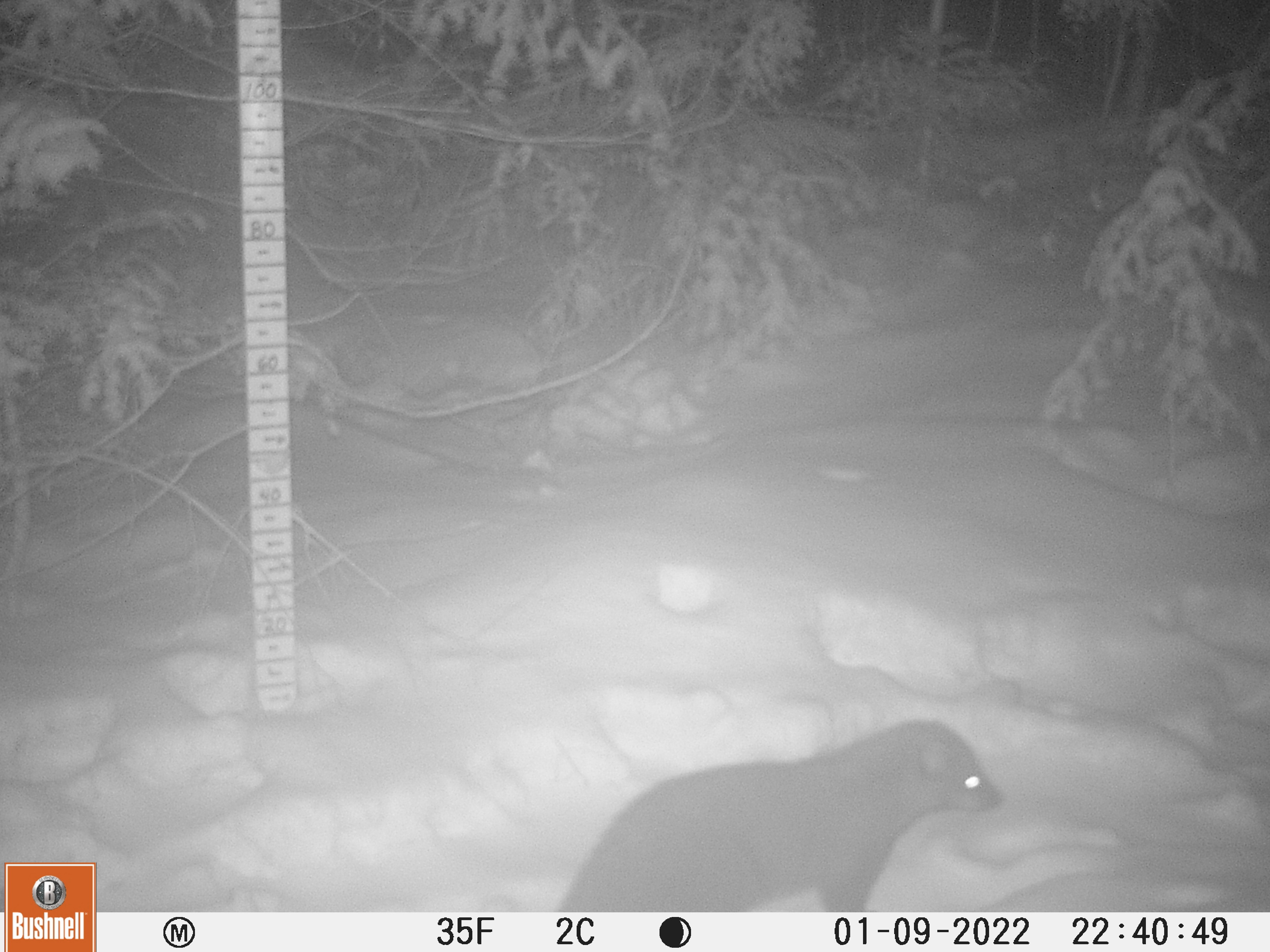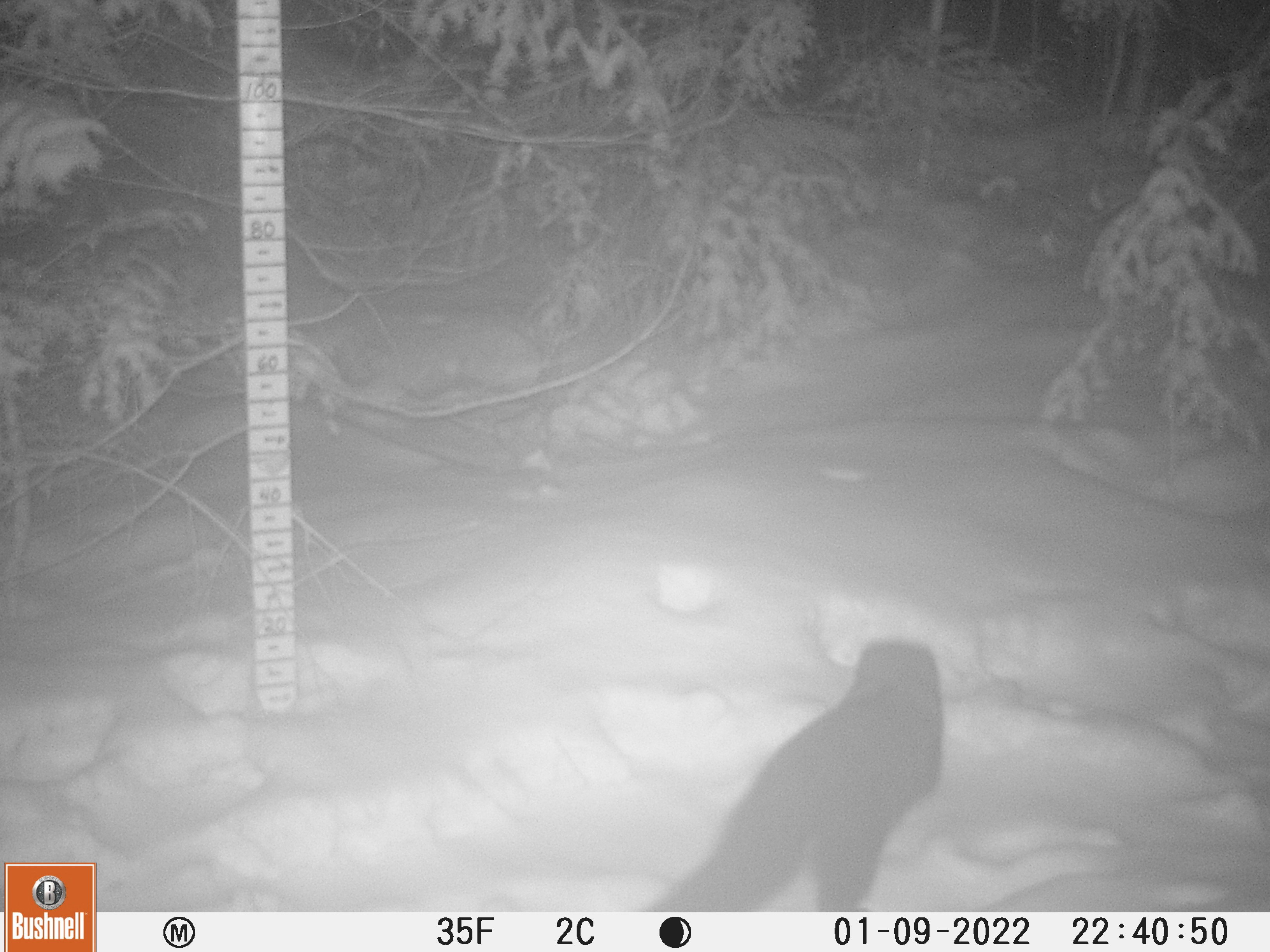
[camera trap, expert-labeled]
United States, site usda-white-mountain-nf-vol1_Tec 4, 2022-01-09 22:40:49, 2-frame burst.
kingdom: Animalia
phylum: Chordata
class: Mammalia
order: Carnivora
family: Mustelidae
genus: Pekania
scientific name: Pekania pennanti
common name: fisher